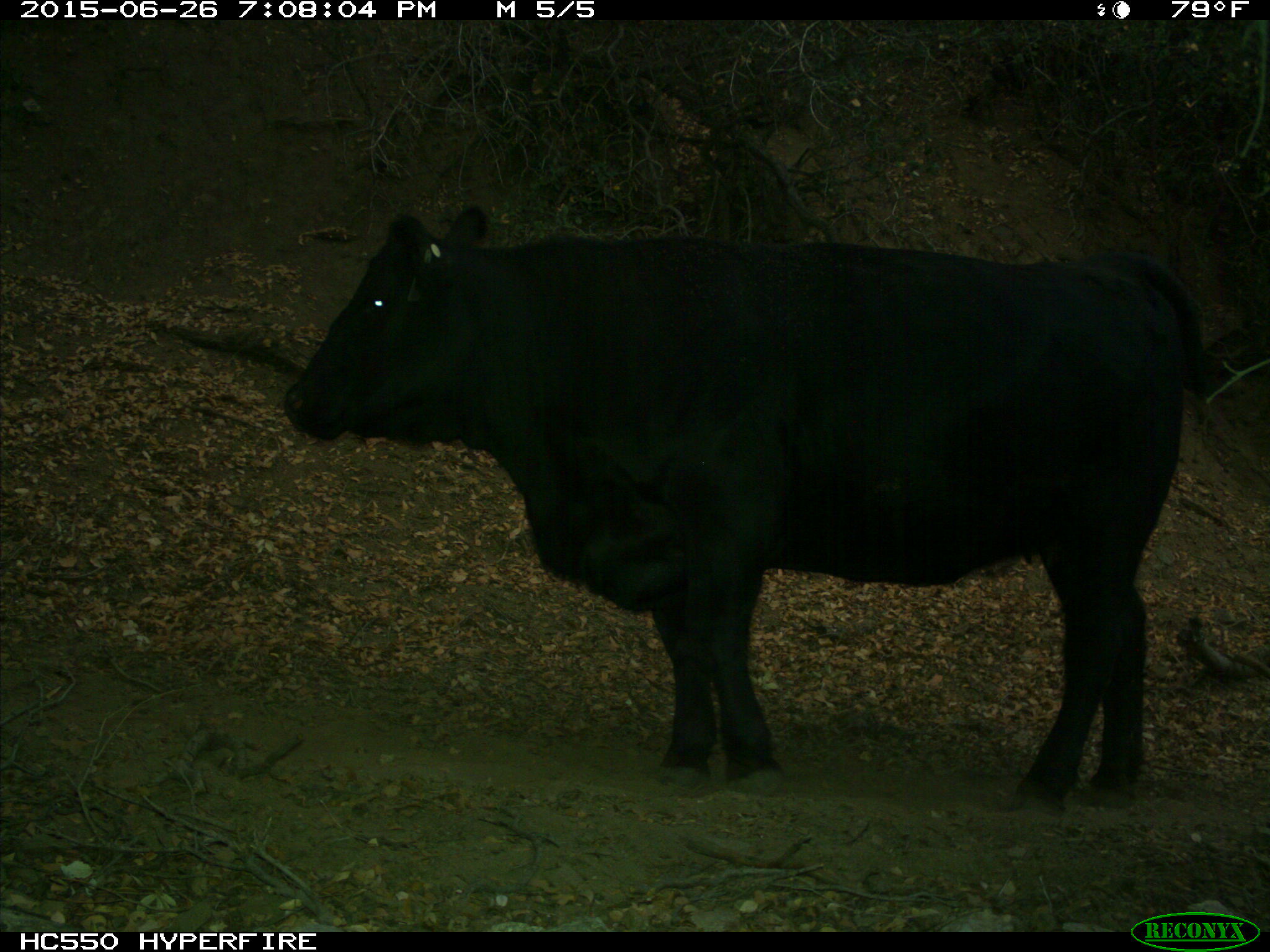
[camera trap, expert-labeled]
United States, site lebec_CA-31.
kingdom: Animalia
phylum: Chordata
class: Mammalia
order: Artiodactyla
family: Bovidae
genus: Bos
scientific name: Bos taurus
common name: domestic cow